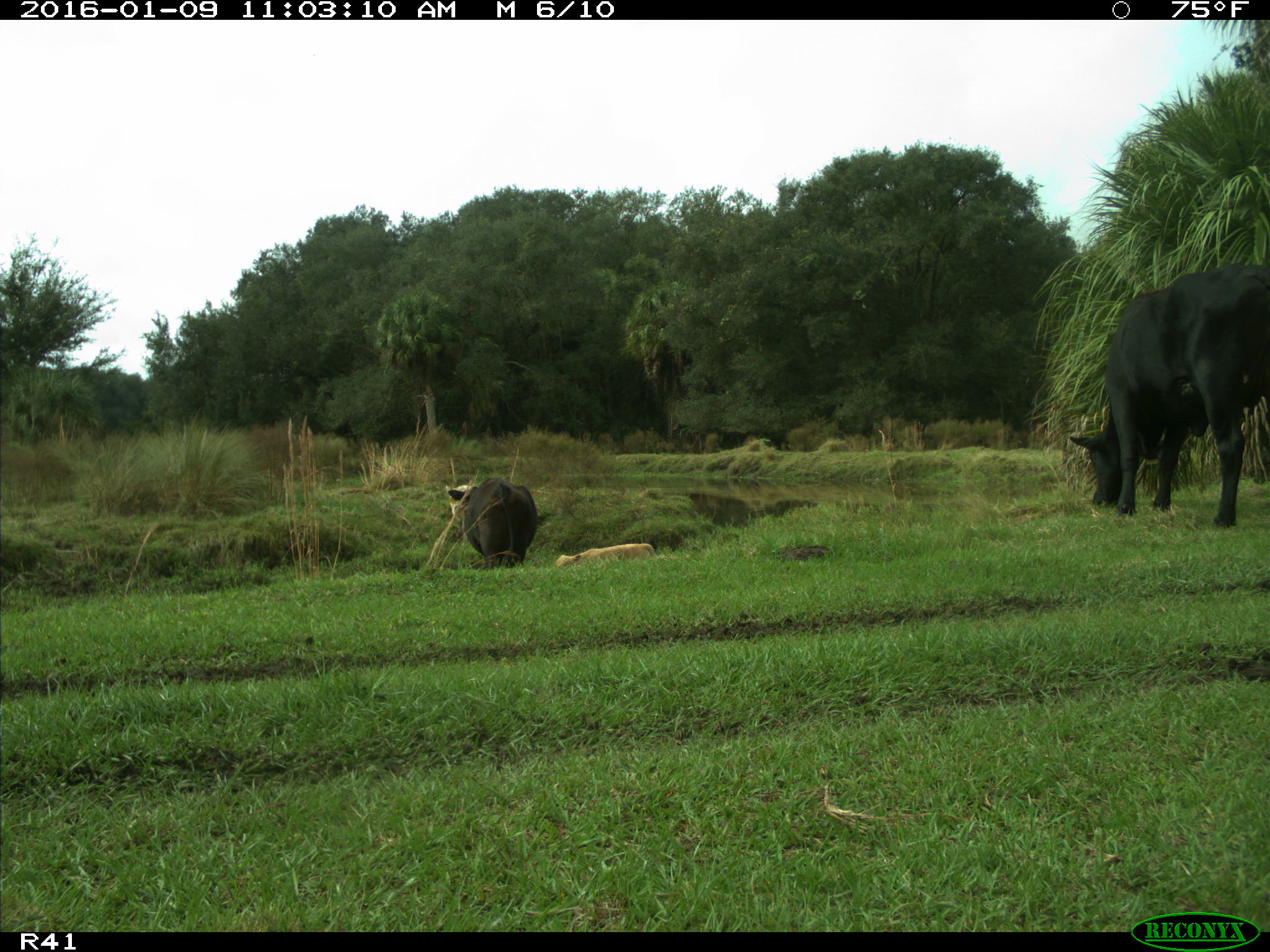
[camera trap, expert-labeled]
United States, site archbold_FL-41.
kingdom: Animalia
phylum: Chordata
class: Mammalia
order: Artiodactyla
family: Bovidae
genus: Bos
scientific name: Bos taurus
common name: domestic cow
Bos taurus (domestic cow).